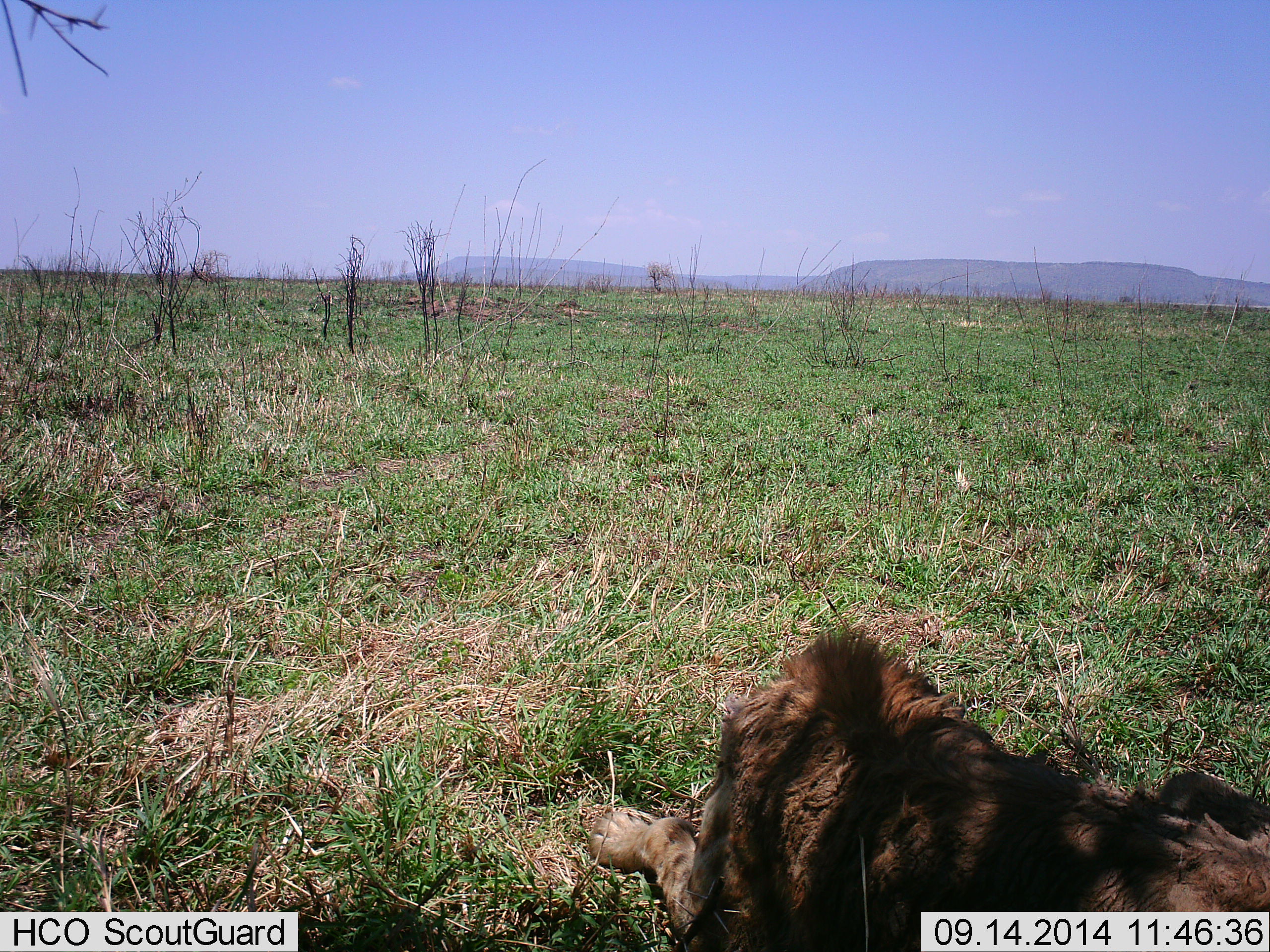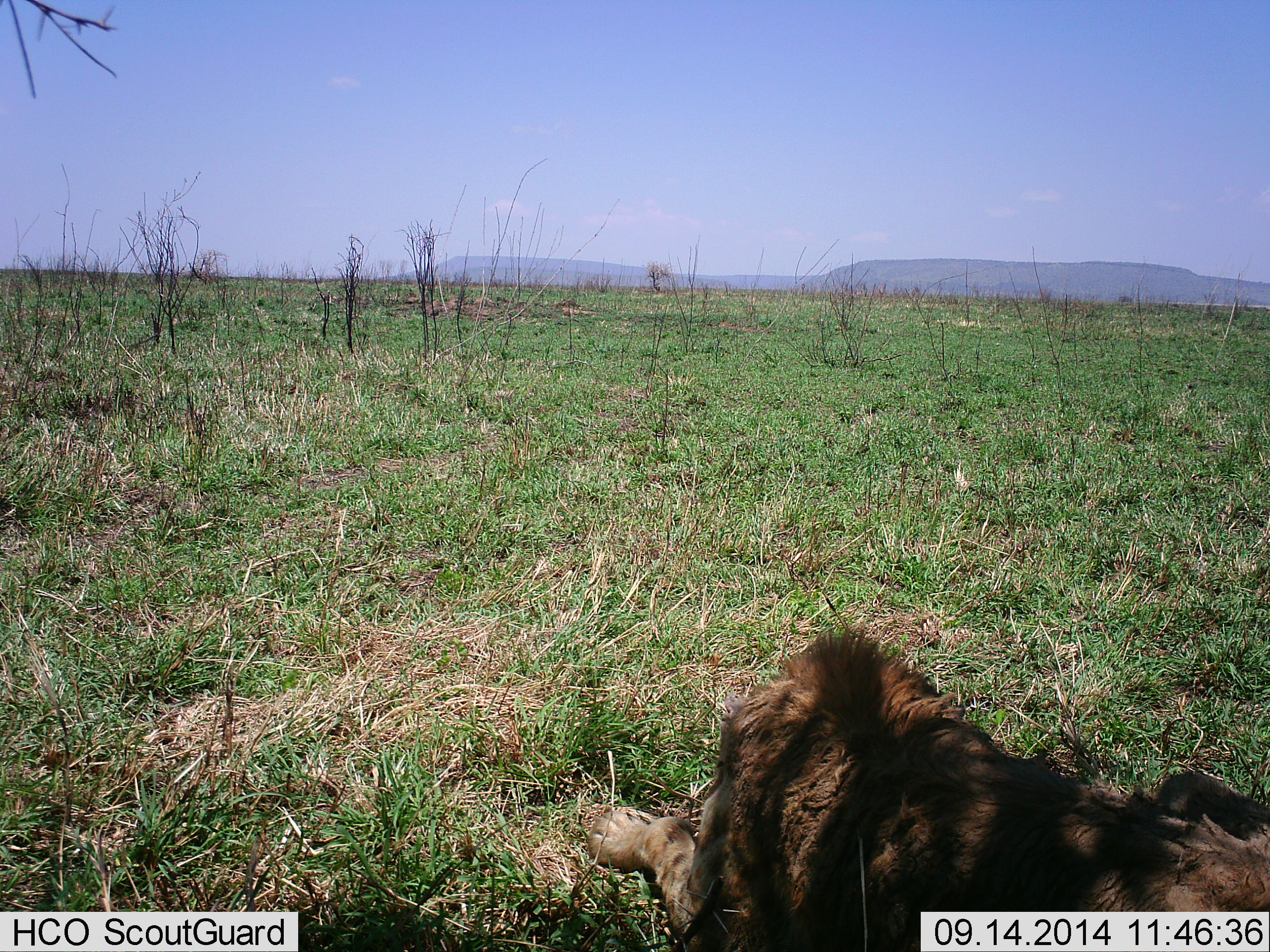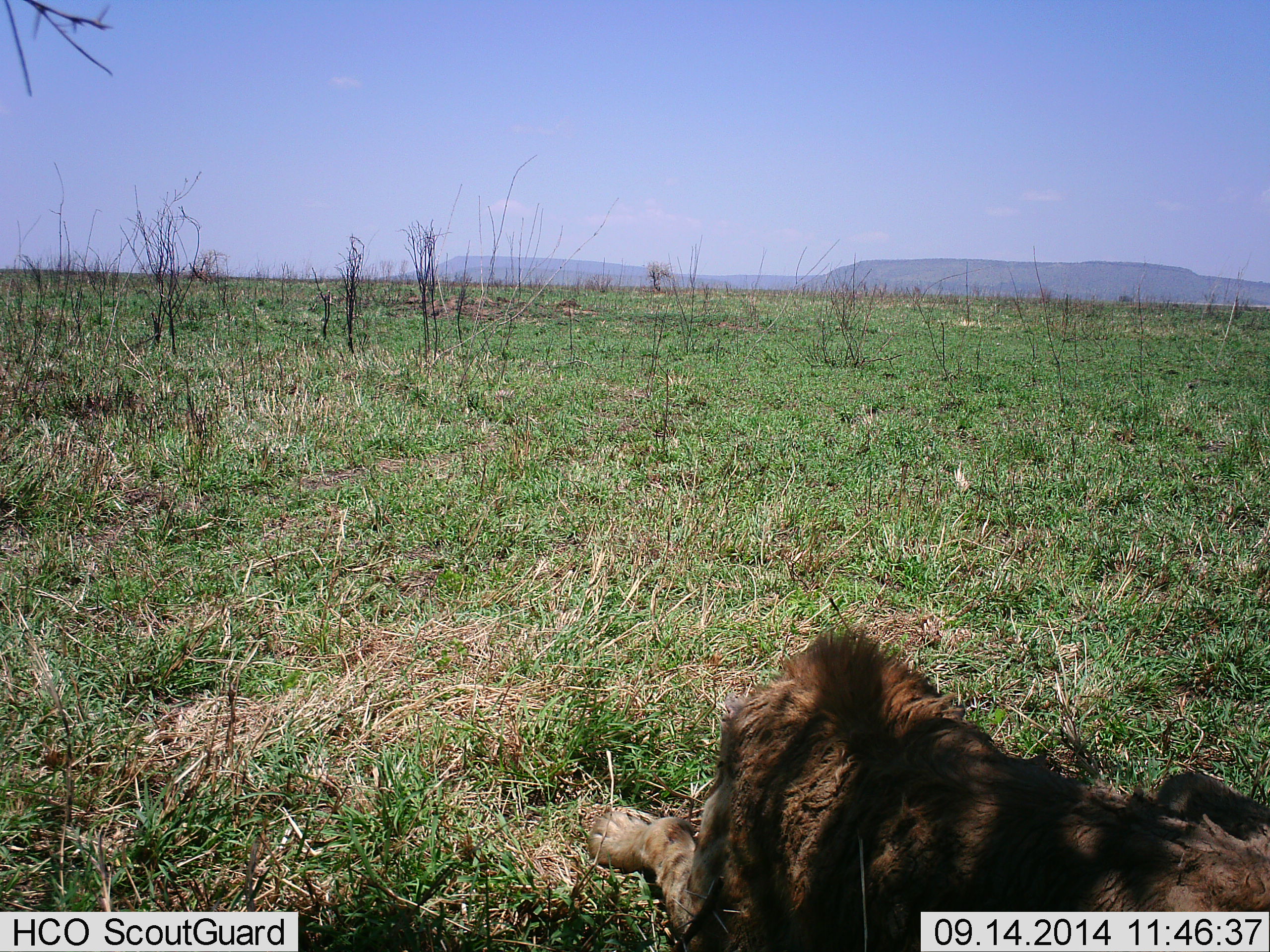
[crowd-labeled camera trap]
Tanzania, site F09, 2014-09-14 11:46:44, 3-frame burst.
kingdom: Animalia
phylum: Chordata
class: Mammalia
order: Carnivora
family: Felidae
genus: Panthera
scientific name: Panthera leo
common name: lion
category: lionmale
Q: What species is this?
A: Lionmale (lion) (Panthera leo).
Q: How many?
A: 1.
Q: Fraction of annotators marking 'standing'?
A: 0%.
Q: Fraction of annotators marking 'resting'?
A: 100%.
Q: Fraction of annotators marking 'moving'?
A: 0%.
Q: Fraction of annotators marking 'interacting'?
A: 0%.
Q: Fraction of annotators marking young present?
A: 0%.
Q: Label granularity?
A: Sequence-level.